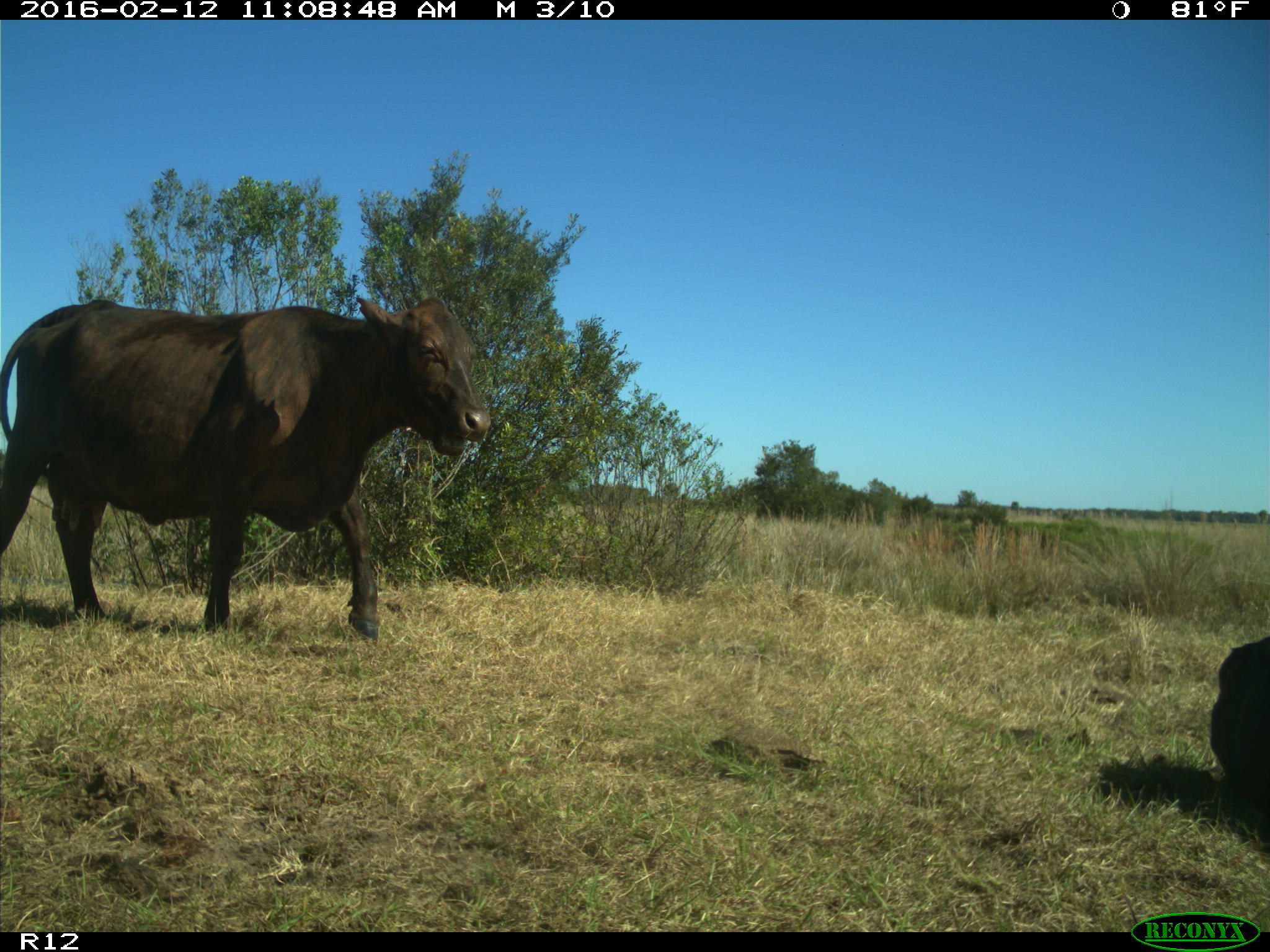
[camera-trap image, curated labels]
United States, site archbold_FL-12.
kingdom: Animalia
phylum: Chordata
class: Mammalia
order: Artiodactyla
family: Bovidae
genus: Bos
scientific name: Bos taurus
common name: domestic cow